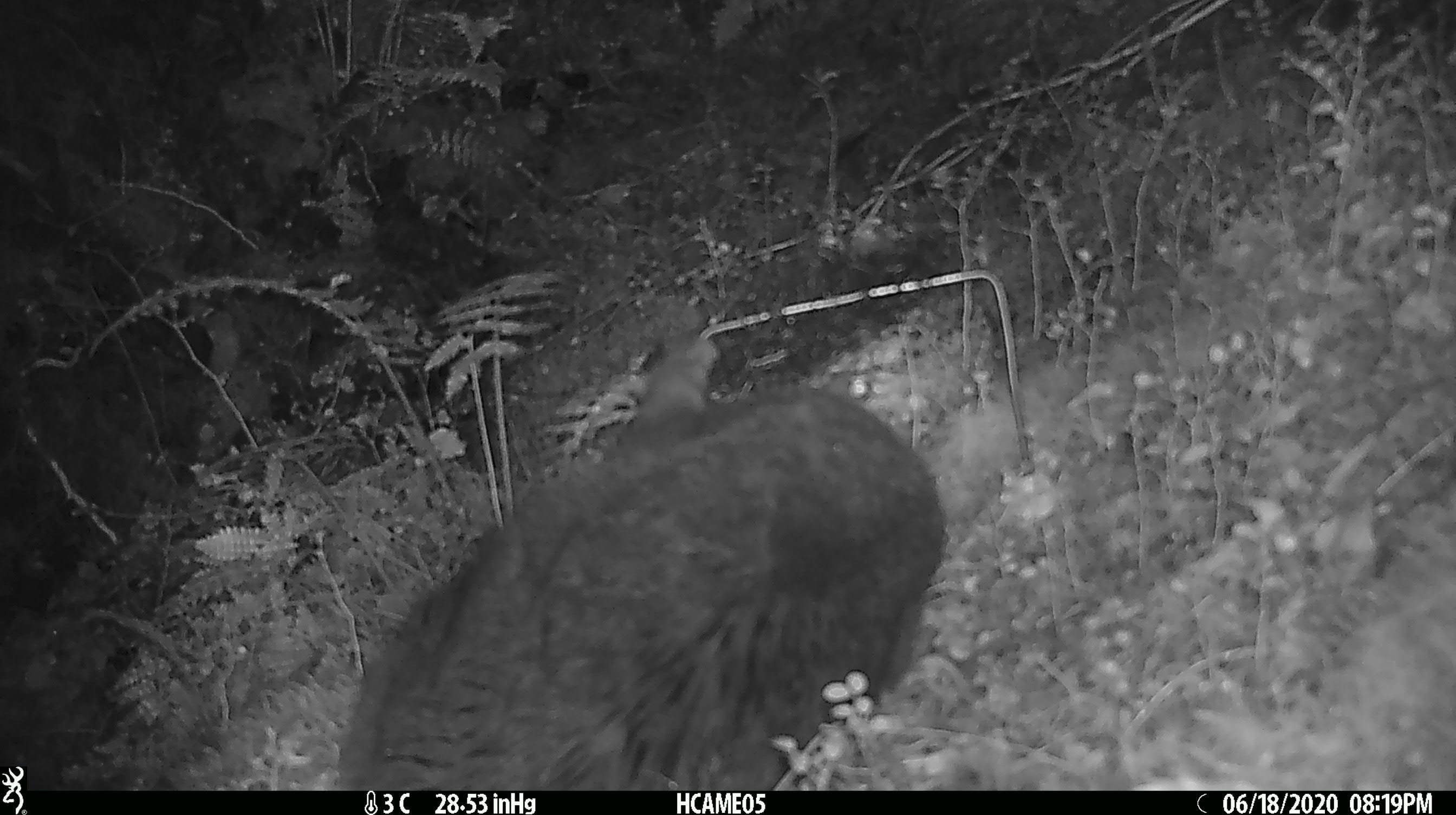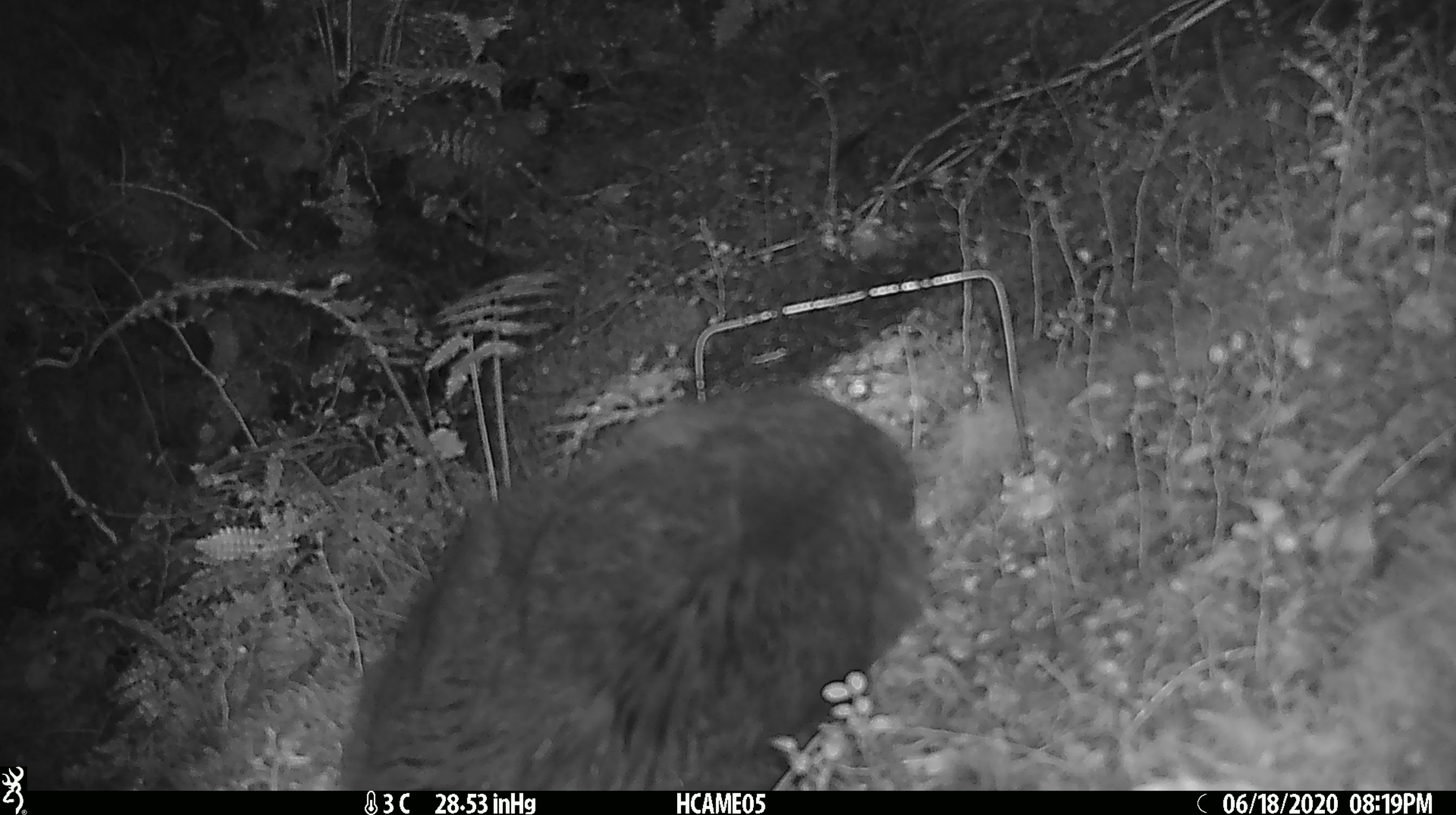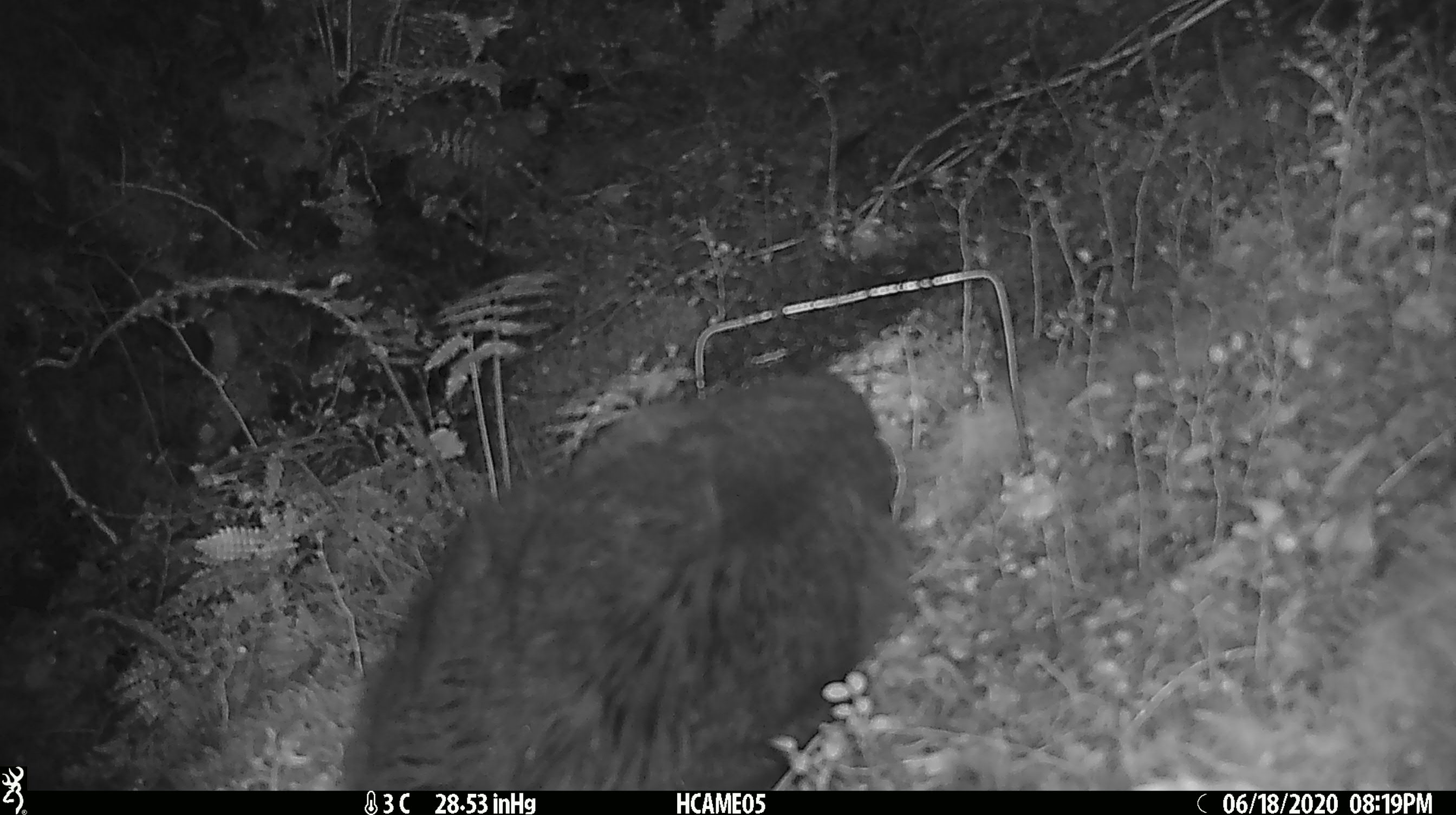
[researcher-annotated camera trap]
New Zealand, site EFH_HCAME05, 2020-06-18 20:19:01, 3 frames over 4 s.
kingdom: Animalia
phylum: Chordata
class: Mammalia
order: Carnivora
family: Felidae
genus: Felis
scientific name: Felis catus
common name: domestic cat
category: cat